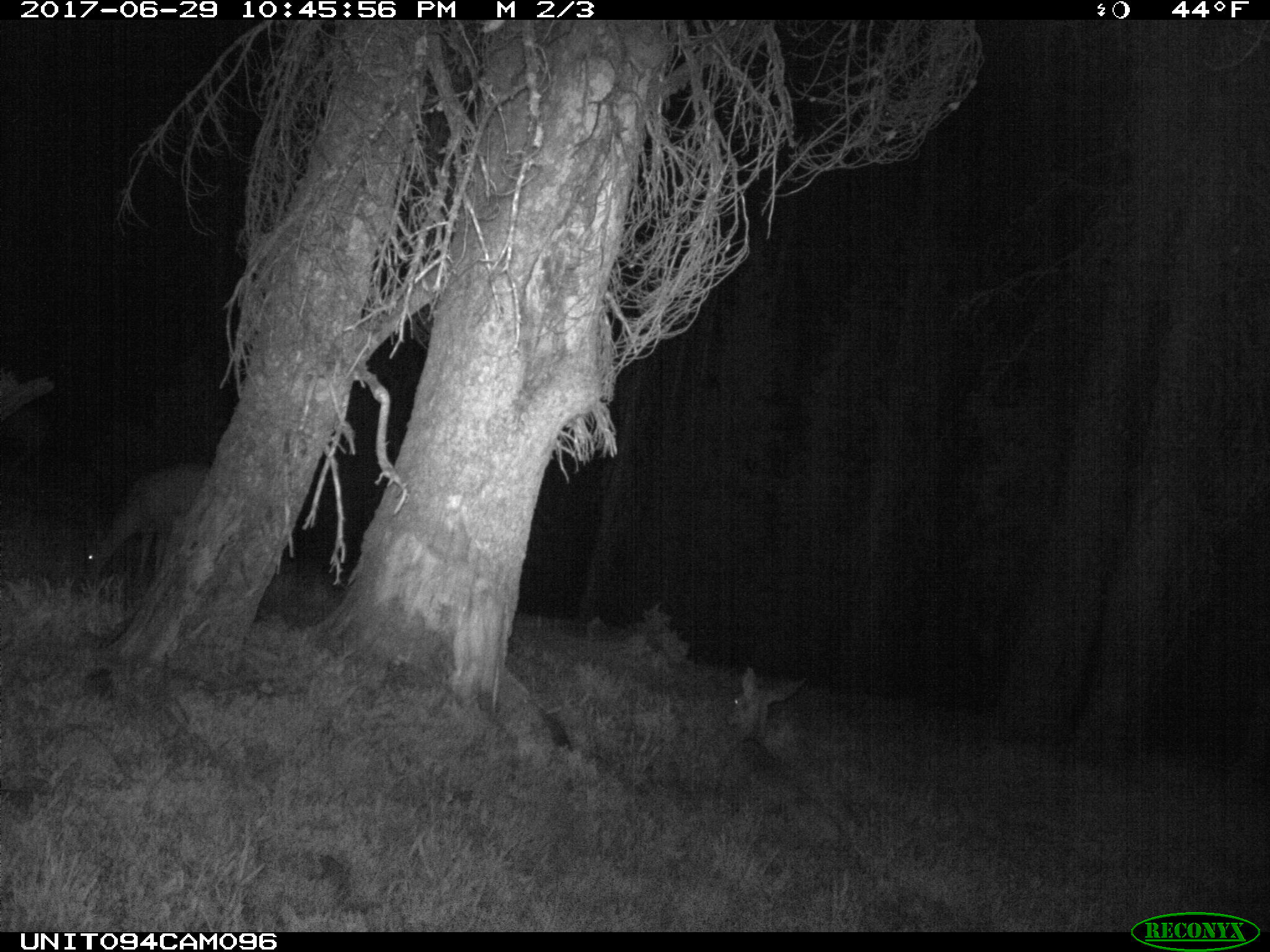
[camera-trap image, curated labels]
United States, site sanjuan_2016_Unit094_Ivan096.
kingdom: Animalia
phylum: Chordata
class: Mammalia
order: Artiodactyla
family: Cervidae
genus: Odocoileus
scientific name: Odocoileus hemionus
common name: mule deer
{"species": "Odocoileus hemionus (mule deer)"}